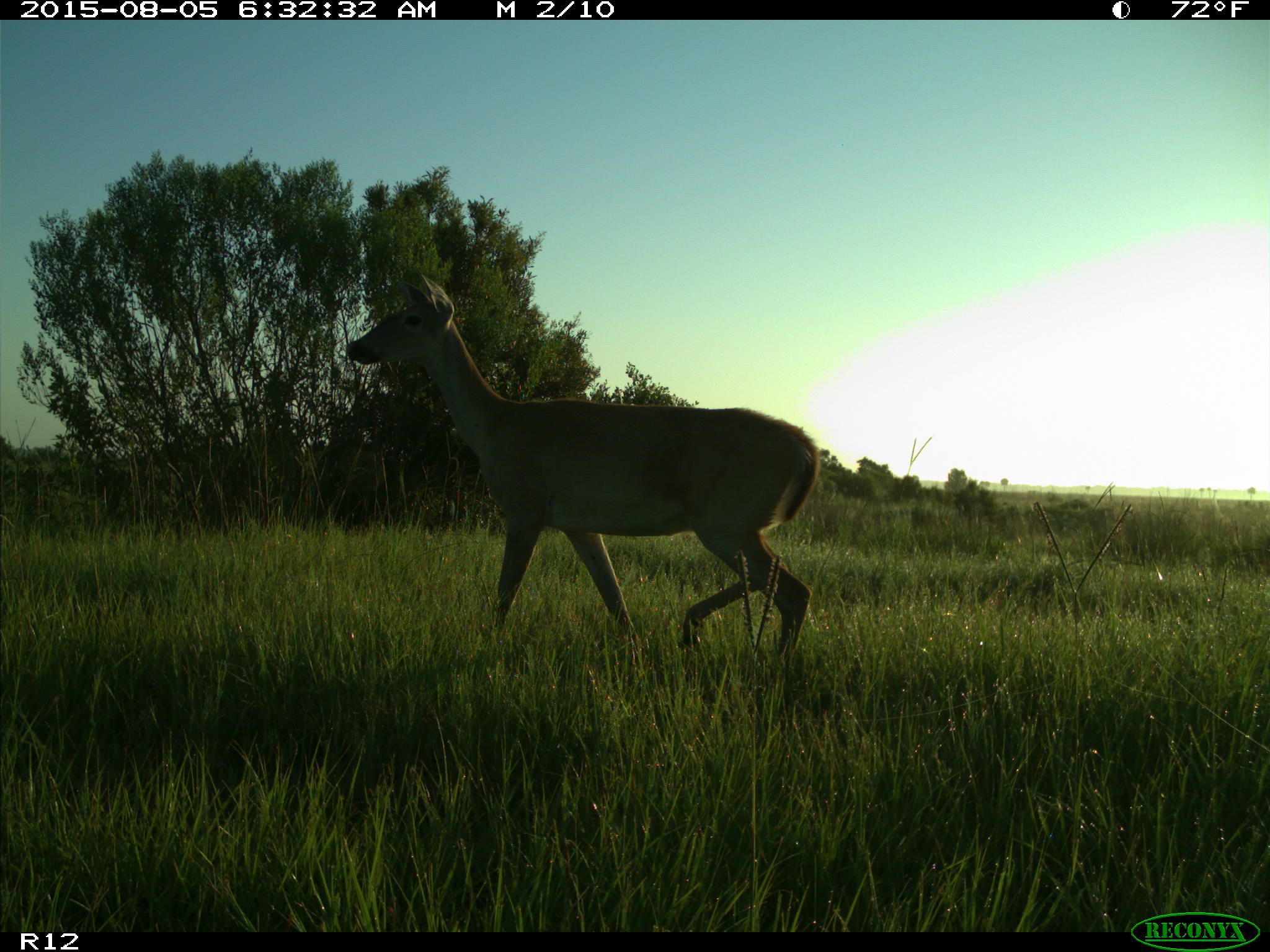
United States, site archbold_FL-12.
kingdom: Animalia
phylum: Chordata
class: Mammalia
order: Artiodactyla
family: Cervidae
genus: Odocoileus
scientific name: Odocoileus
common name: deer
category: unidentified deer